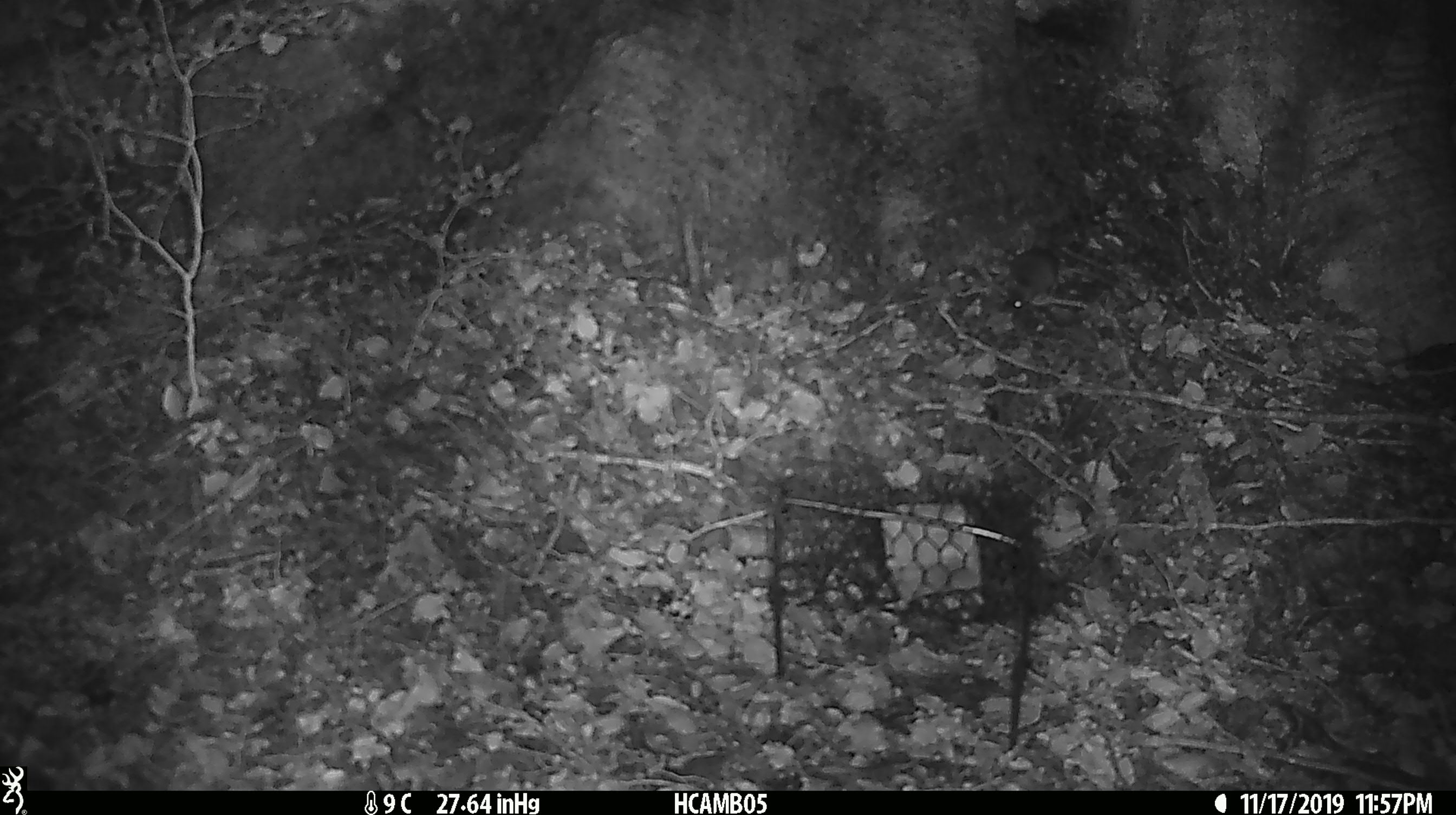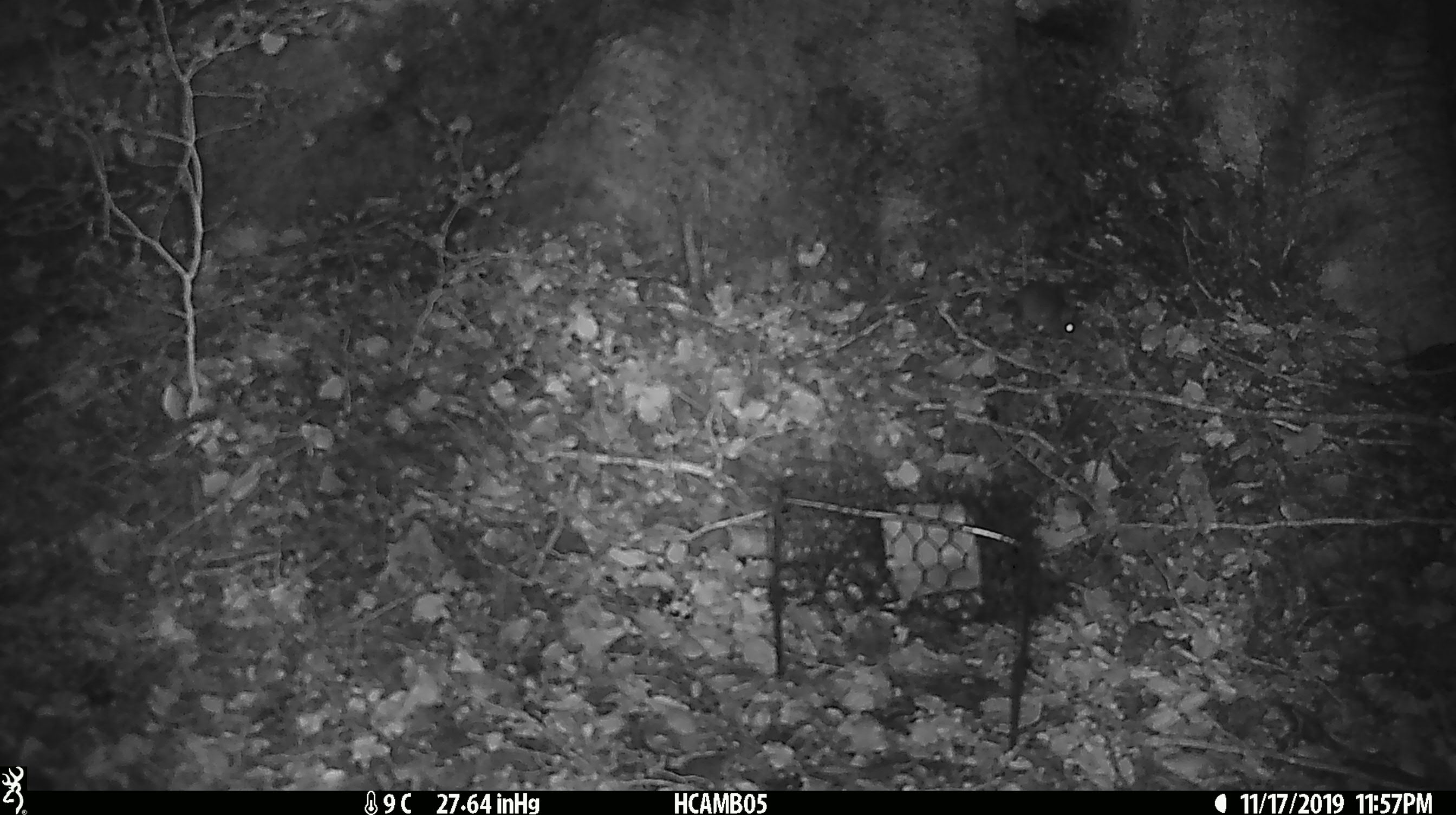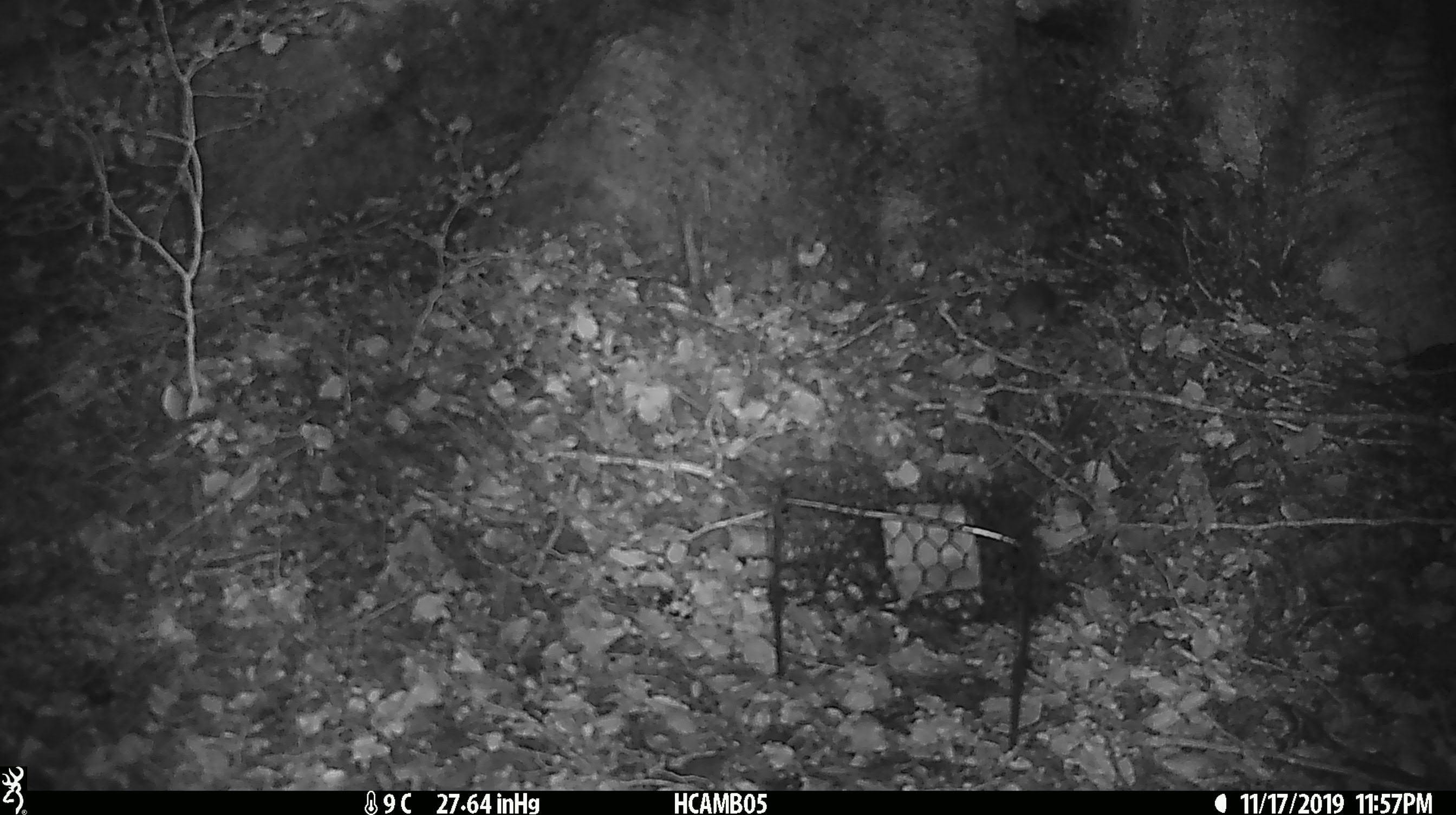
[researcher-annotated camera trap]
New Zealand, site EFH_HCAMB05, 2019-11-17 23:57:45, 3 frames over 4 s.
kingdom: Animalia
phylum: Chordata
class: Mammalia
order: Rodentia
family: Muridae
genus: Mus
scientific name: Mus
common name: mouse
Mouse (Mus).